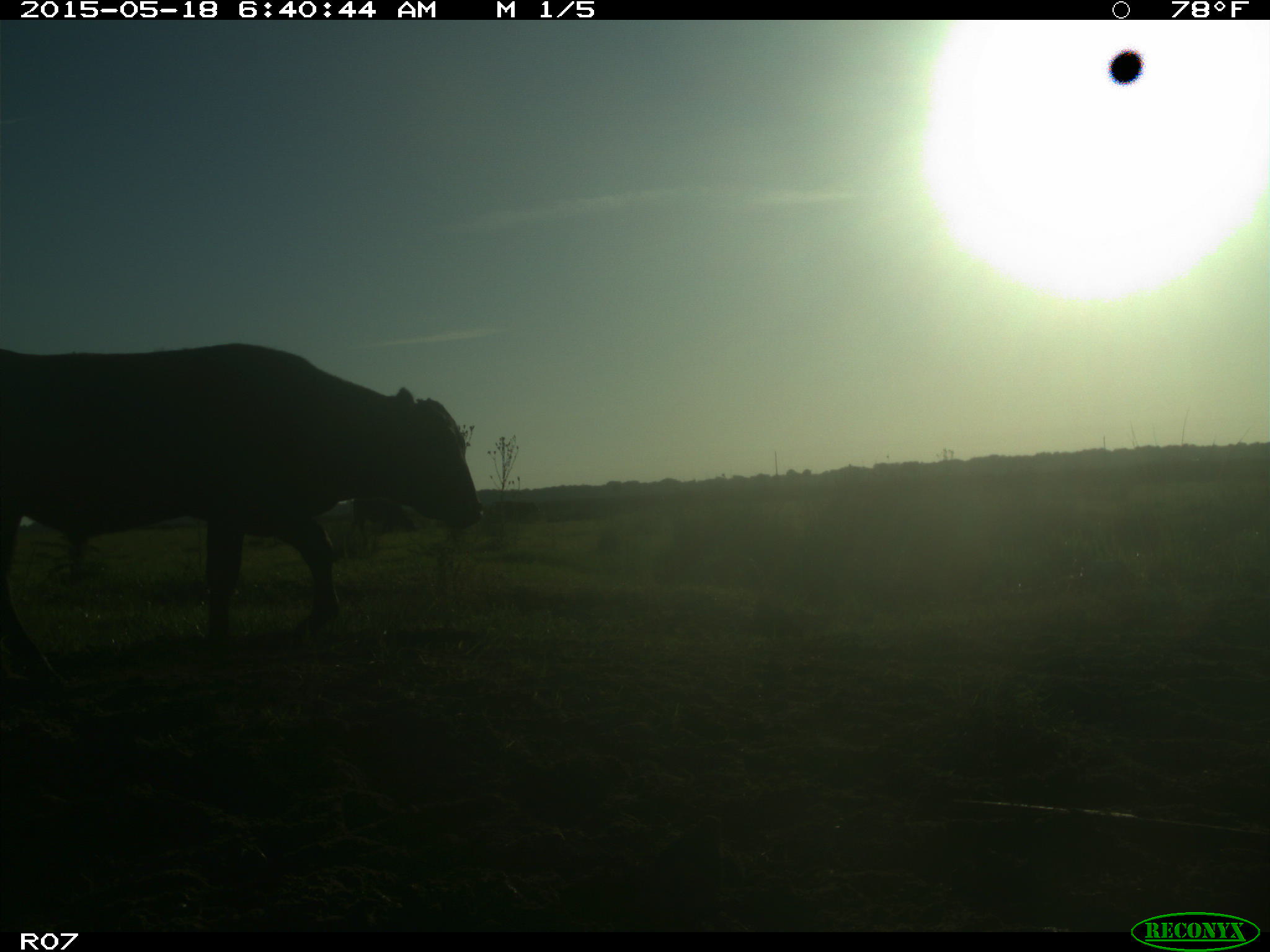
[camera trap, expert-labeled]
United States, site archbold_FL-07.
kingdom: Animalia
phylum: Chordata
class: Mammalia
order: Artiodactyla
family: Bovidae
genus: Bos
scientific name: Bos taurus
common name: domestic cow